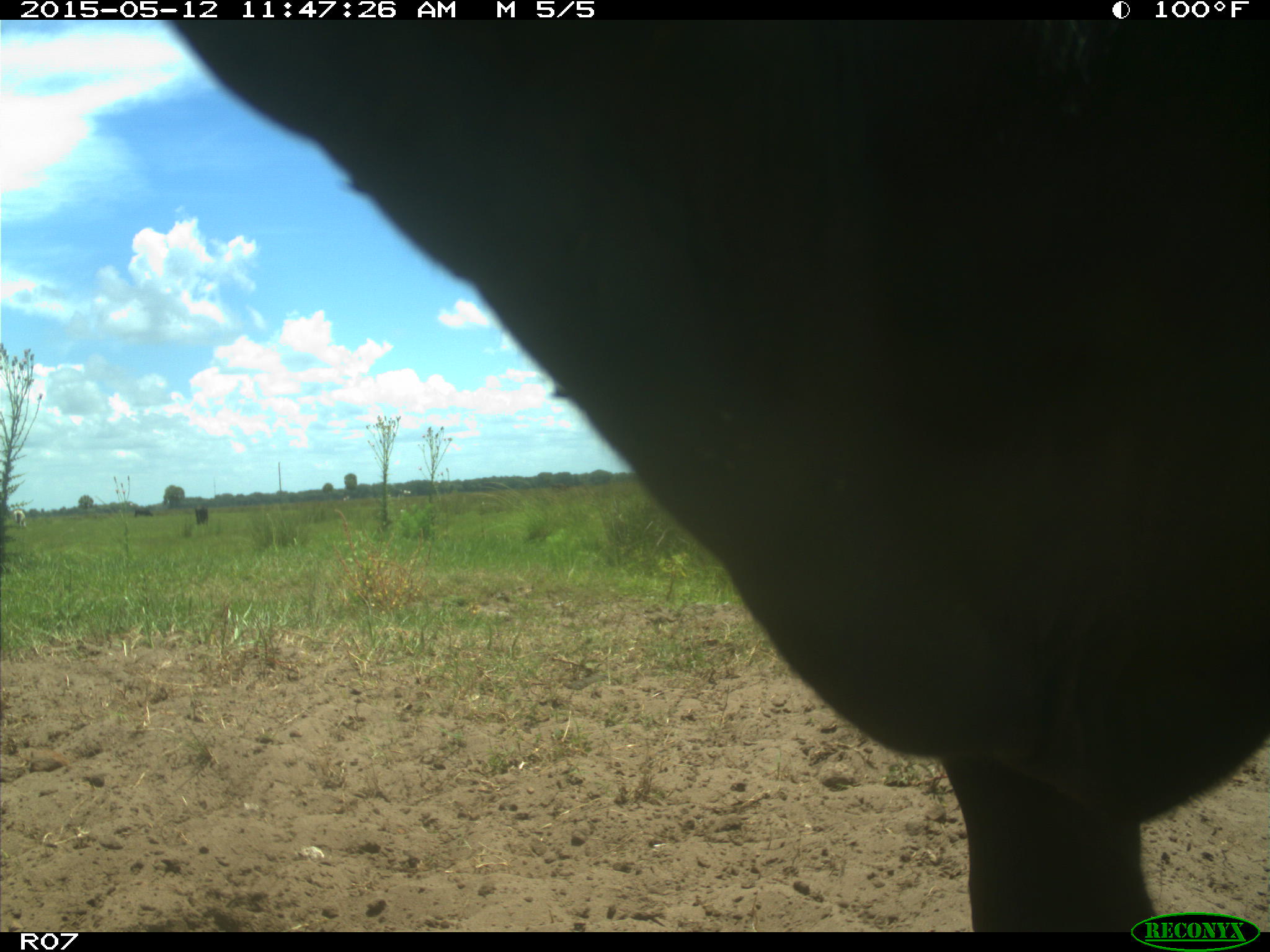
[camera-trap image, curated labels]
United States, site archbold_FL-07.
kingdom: Animalia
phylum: Chordata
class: Mammalia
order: Artiodactyla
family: Bovidae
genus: Bos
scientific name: Bos taurus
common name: domestic cow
Bos taurus (domestic cow).